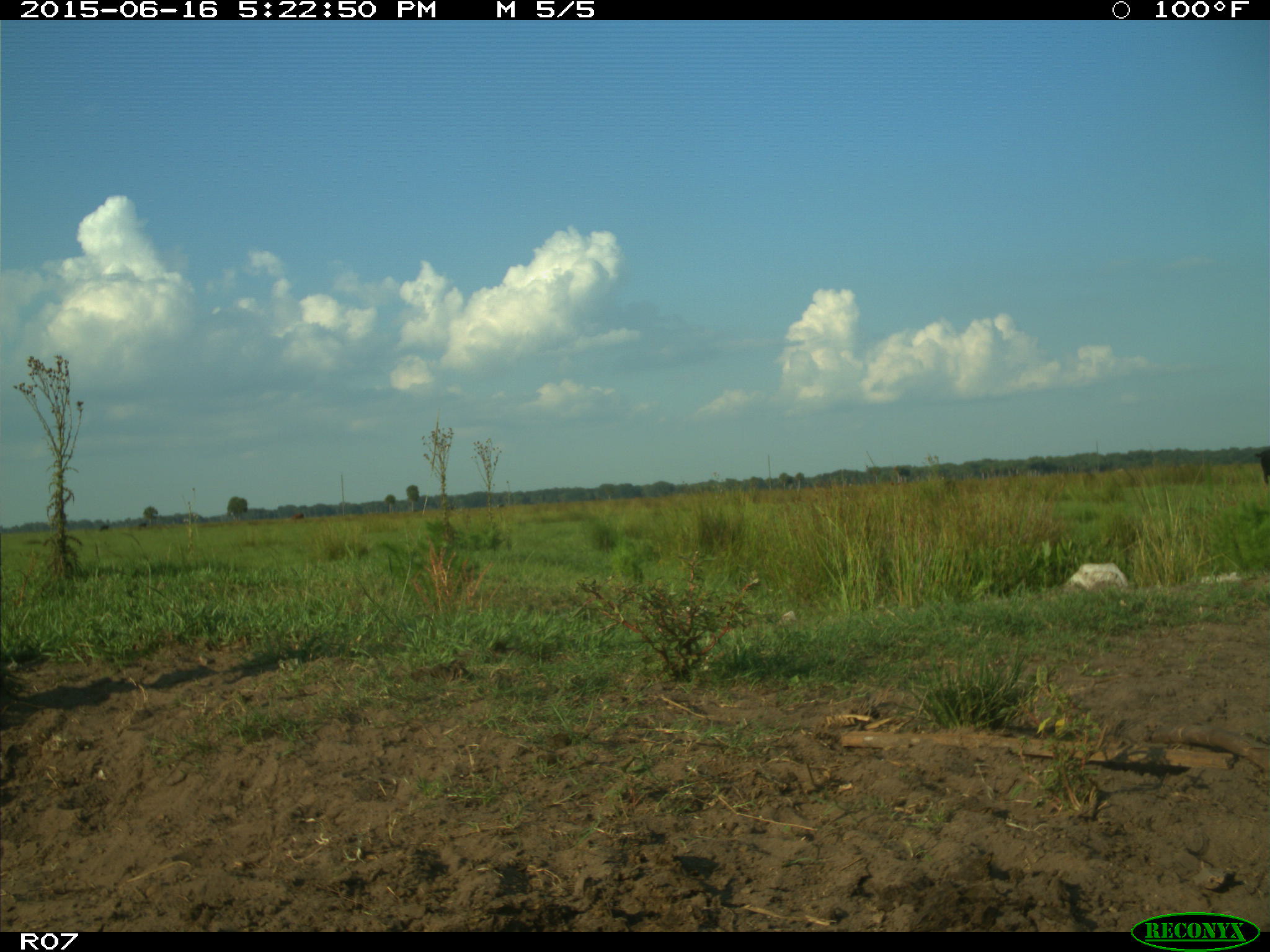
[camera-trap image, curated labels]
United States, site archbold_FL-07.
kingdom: Animalia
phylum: Chordata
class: Mammalia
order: Artiodactyla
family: Bovidae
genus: Bos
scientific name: Bos taurus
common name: domestic cow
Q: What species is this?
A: Bos taurus (domestic cow).